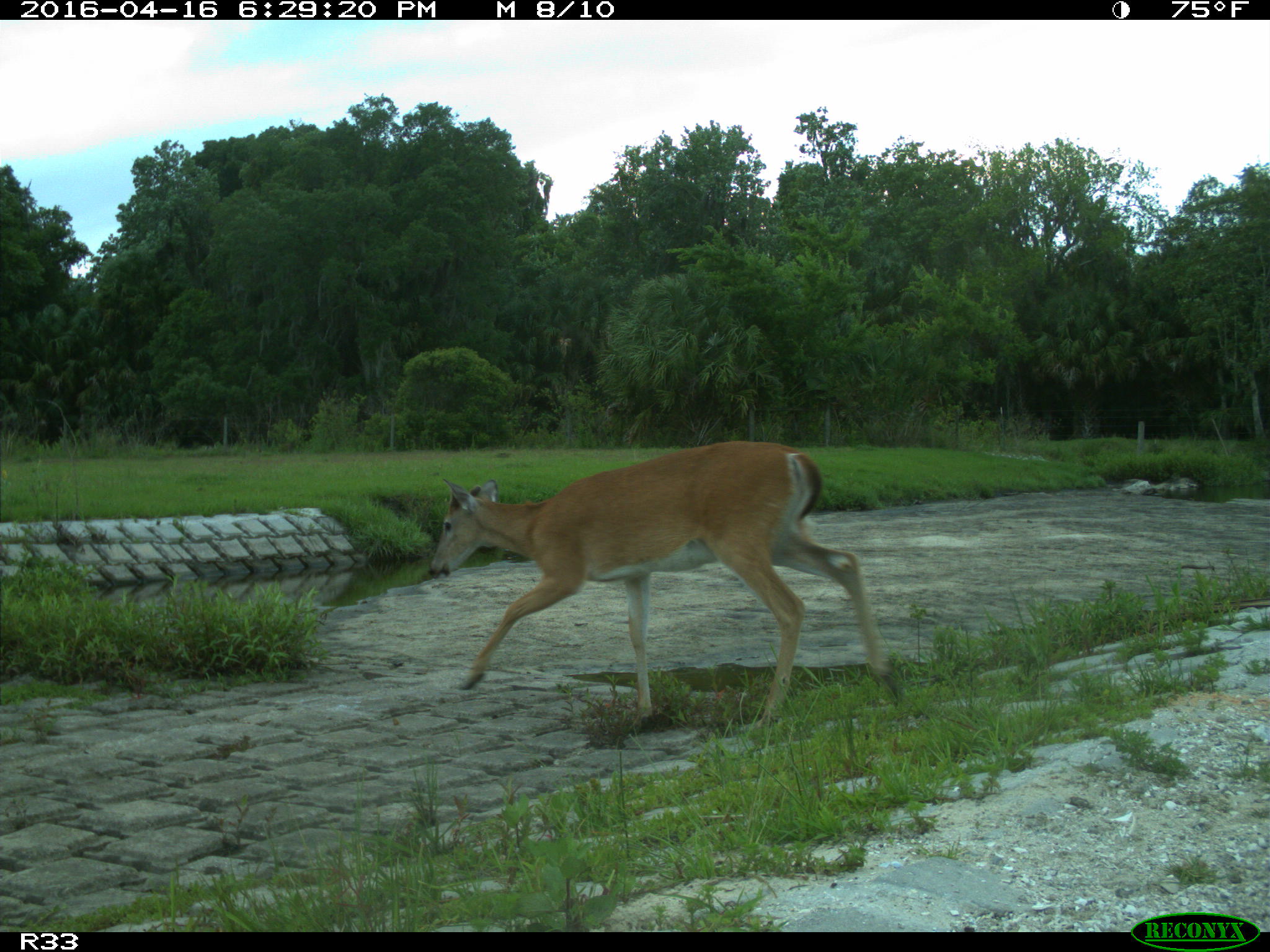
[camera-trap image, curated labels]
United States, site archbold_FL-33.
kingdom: Animalia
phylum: Chordata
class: Mammalia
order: Artiodactyla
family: Cervidae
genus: Odocoileus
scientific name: Odocoileus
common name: deer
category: unidentified deer